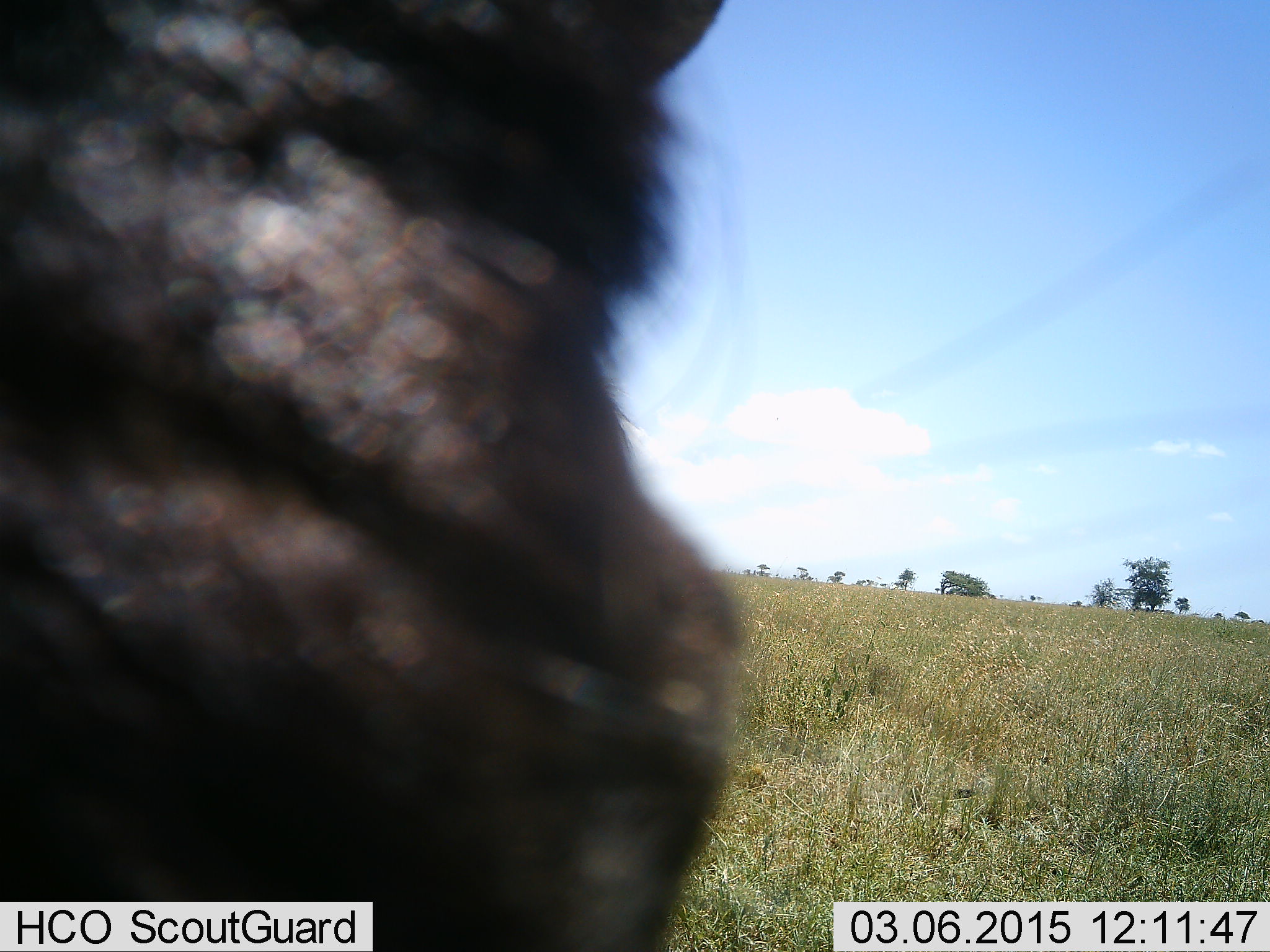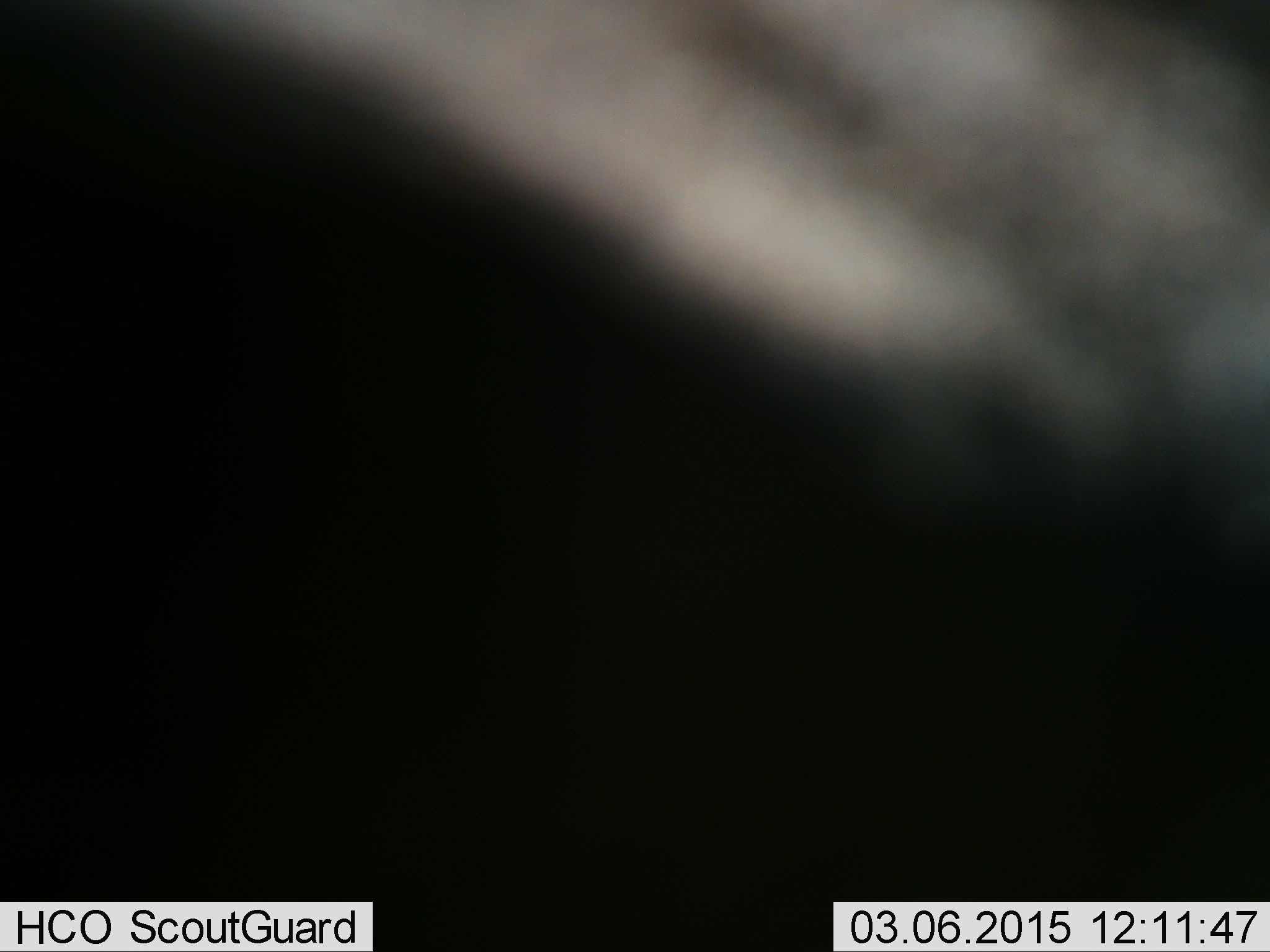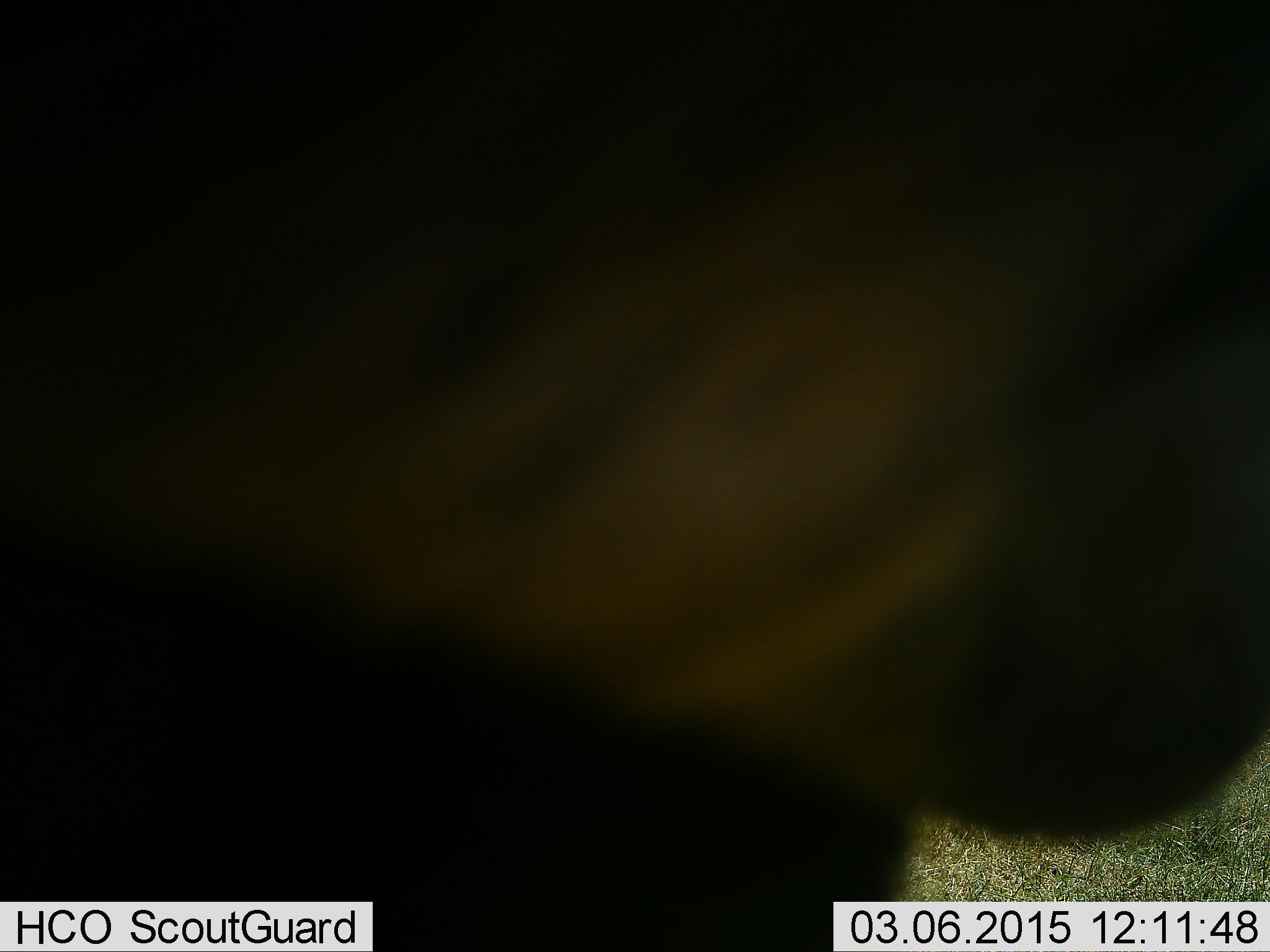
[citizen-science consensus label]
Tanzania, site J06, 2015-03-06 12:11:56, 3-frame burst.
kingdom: Animalia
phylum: Chordata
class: Mammalia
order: Artiodactyla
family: Bovidae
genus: Connochaetes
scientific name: Connochaetes taurinus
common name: blue wildebeest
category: wildebeest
Wildebeest (blue wildebeest) (Connochaetes taurinus), count 1. Behavior (volunteer vote fractions): standing 44%, resting 0%, moving 44%, interacting 11%. Young present (vote fraction): 0%. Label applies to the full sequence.